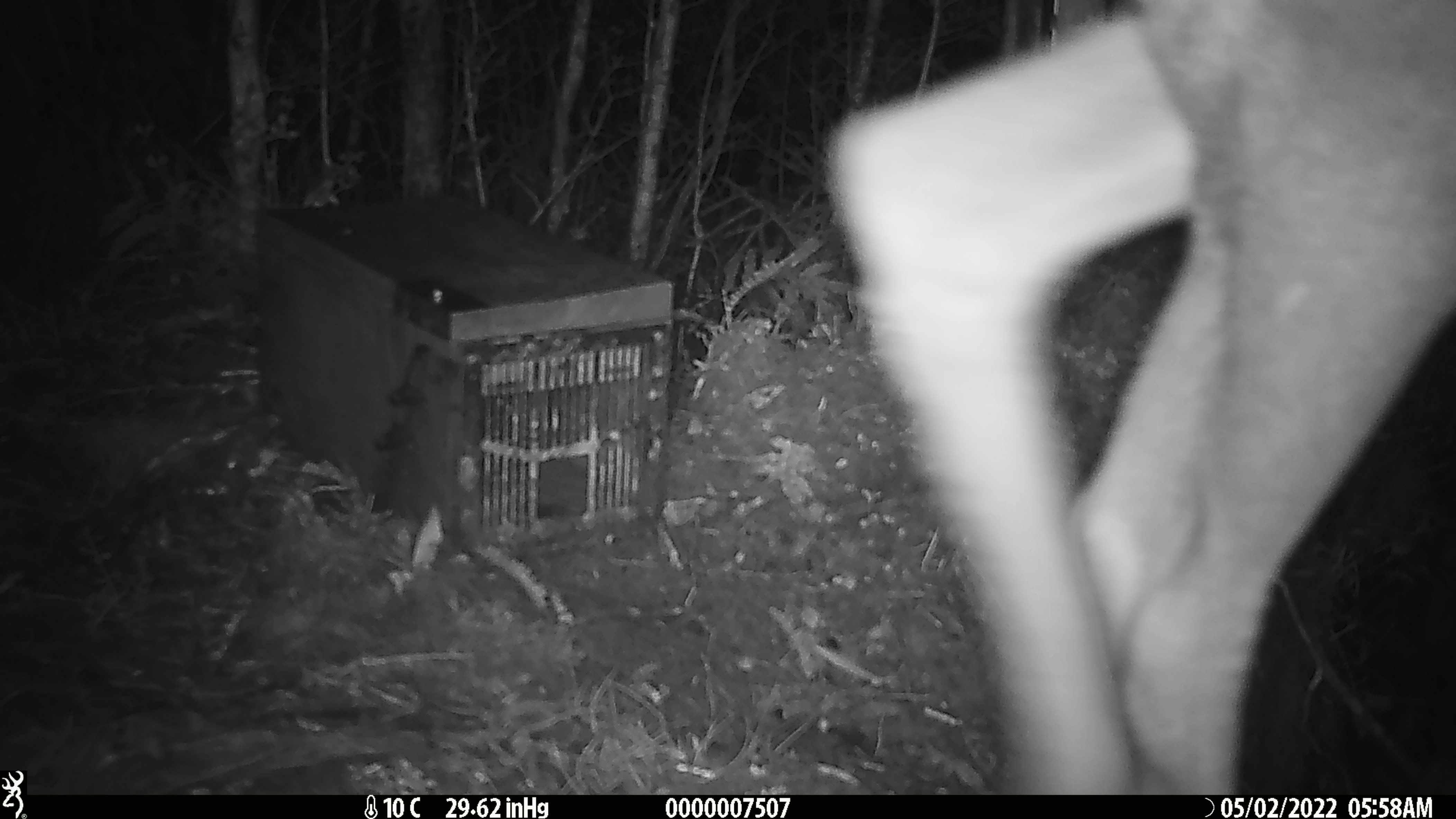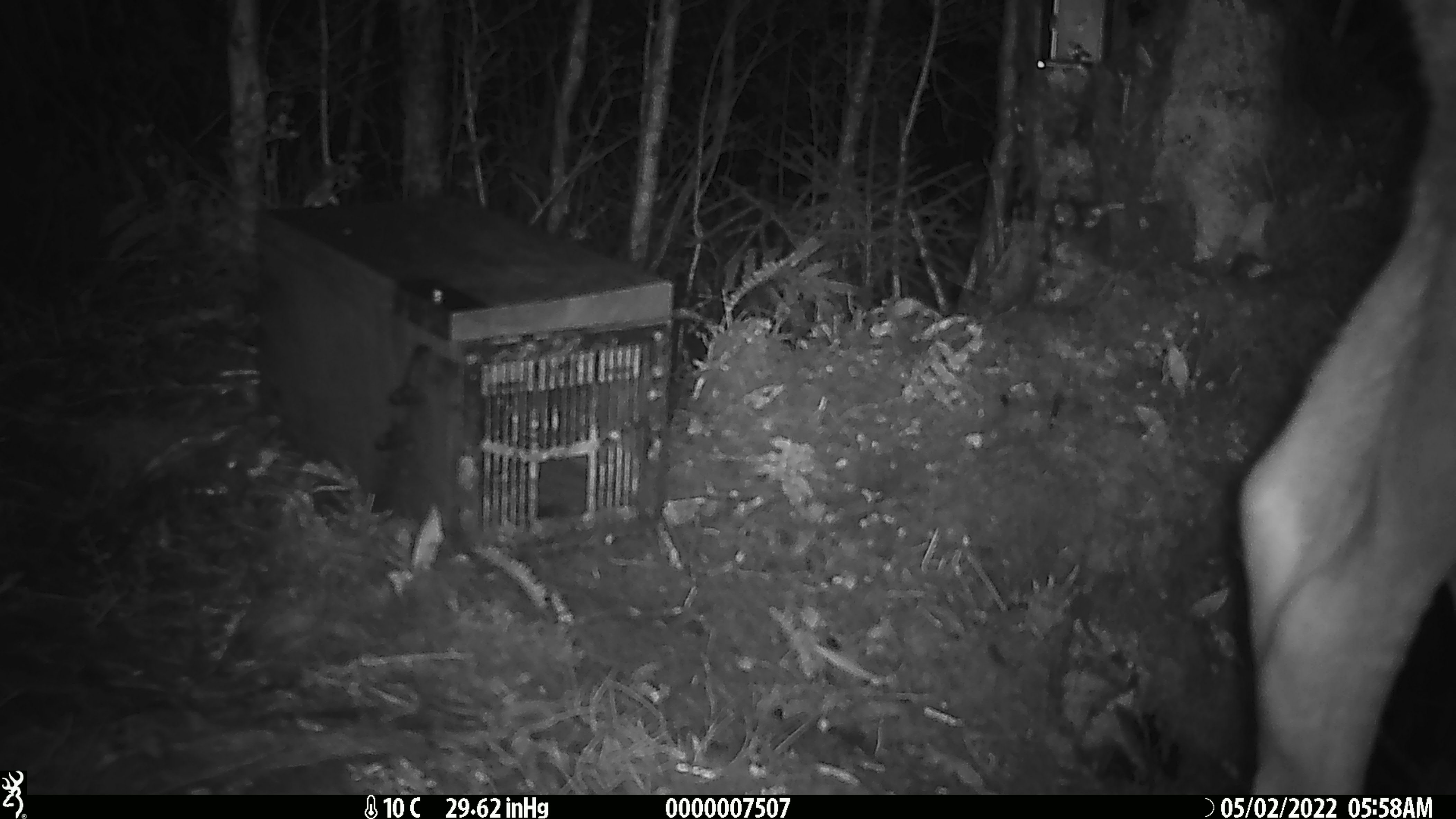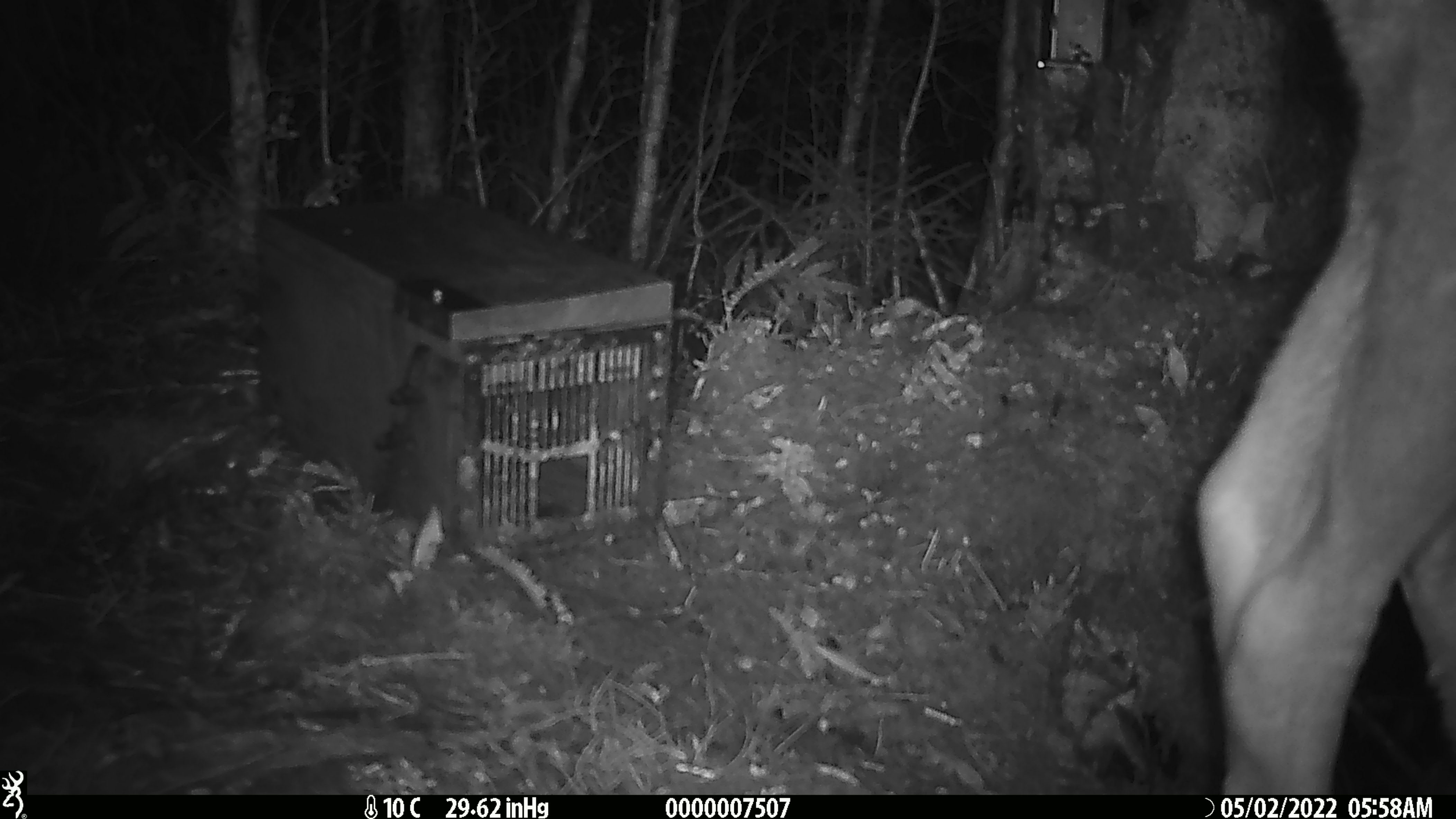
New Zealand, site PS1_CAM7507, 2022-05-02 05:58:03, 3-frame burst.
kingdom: Animalia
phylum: Chordata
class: Mammalia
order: Artiodactyla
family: Cervidae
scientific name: Cervidae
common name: deer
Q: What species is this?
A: Deer (Cervidae).